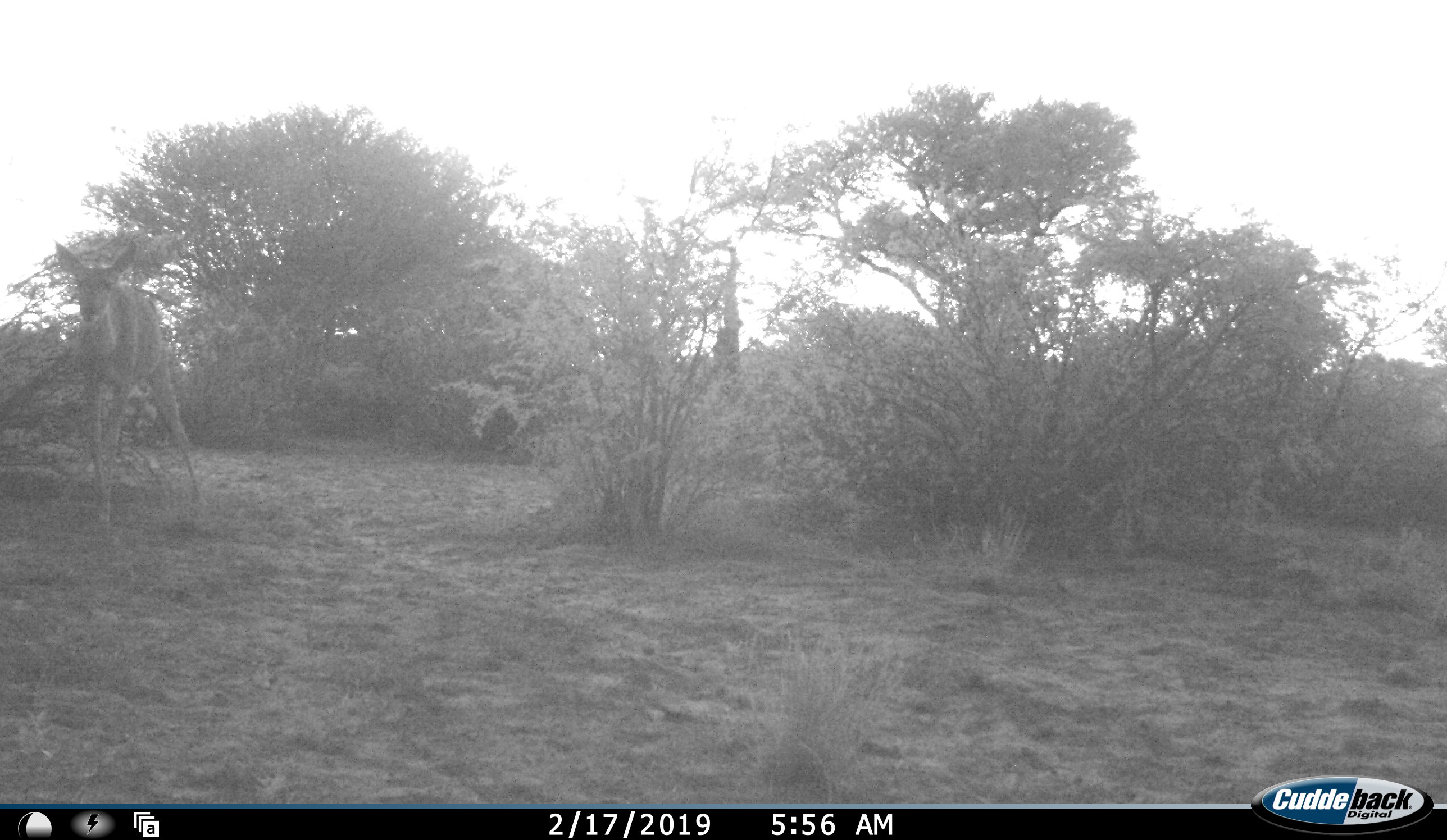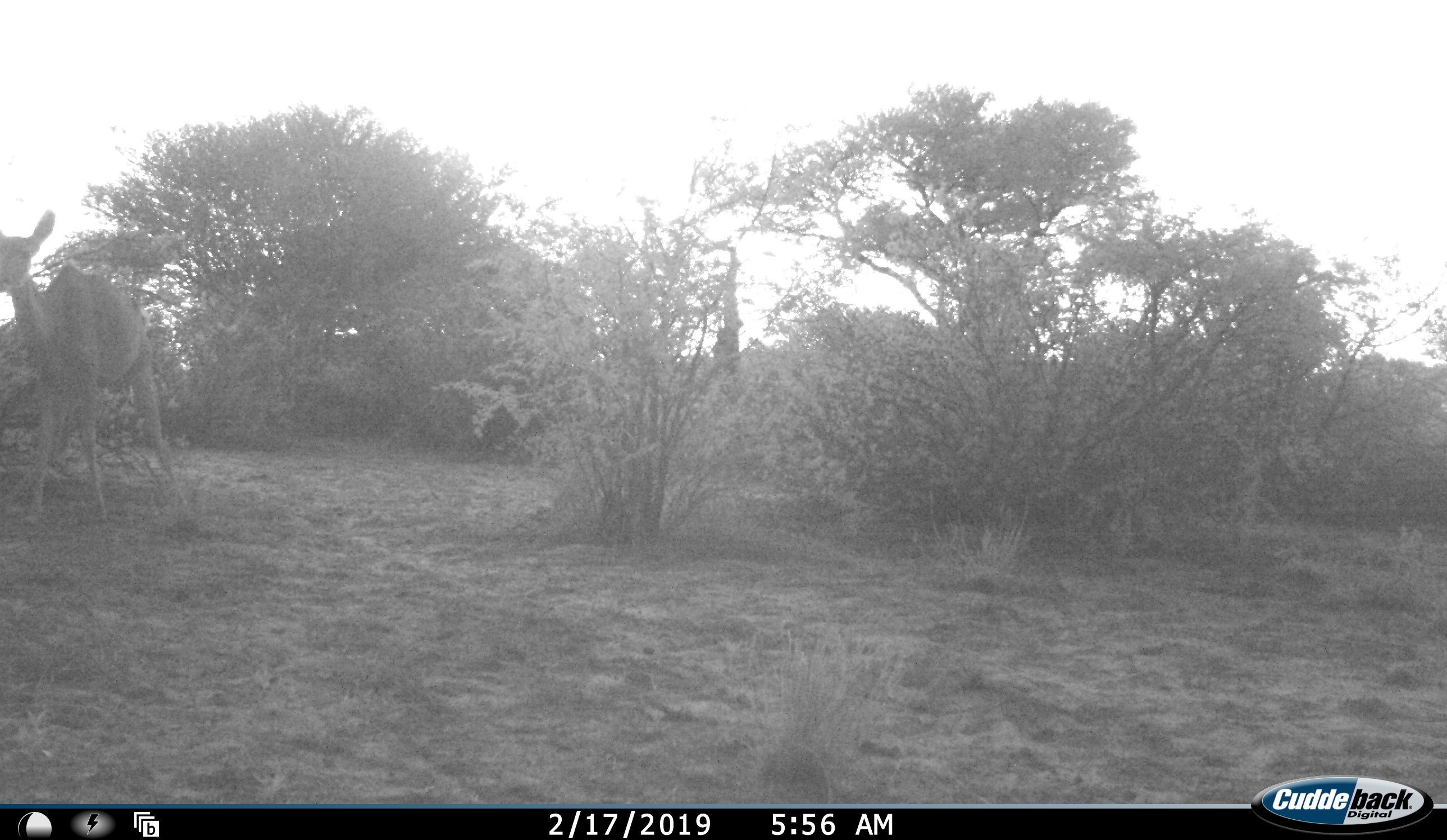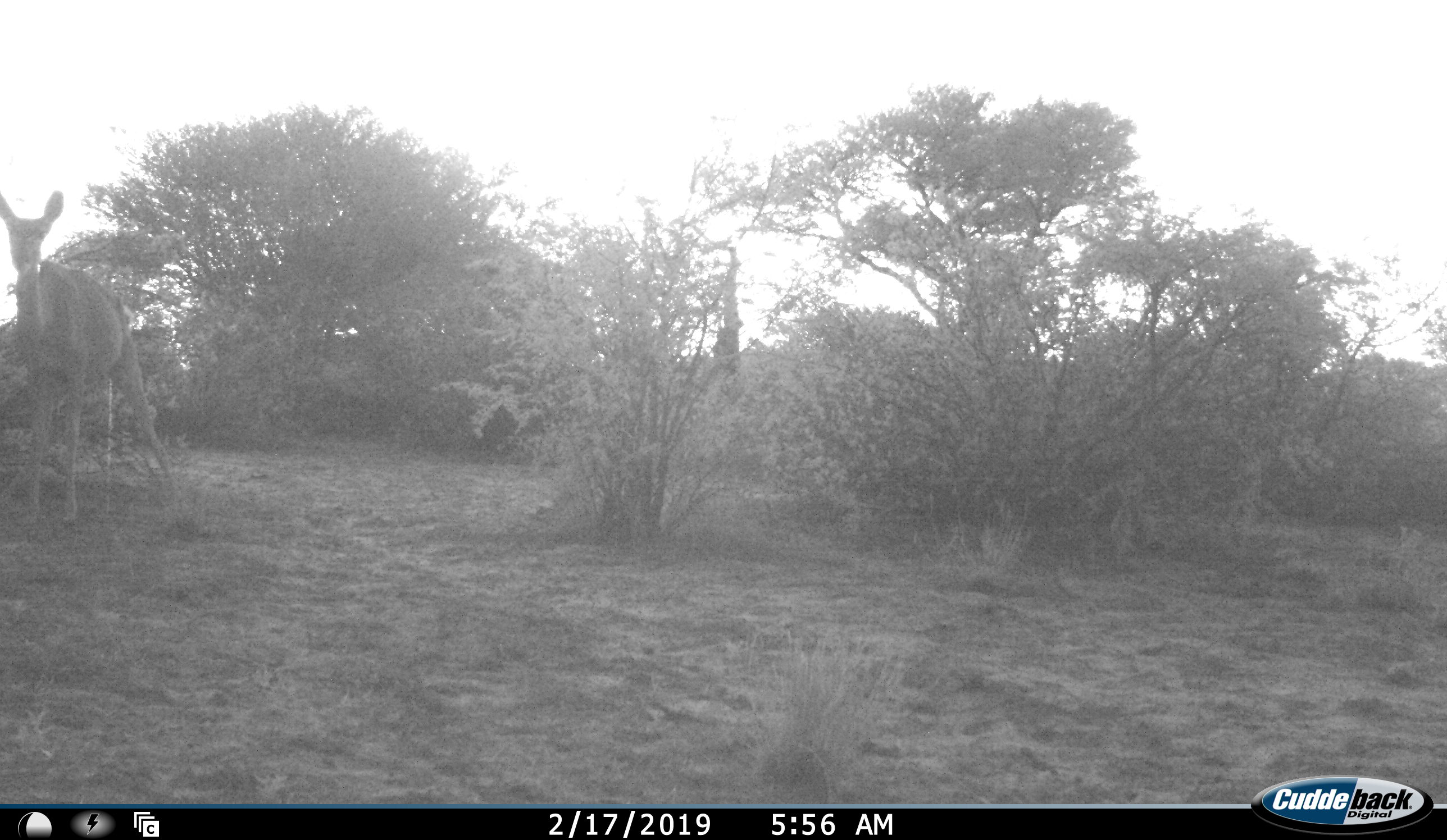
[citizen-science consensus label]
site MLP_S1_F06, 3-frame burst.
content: unidentified animal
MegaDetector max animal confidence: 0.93